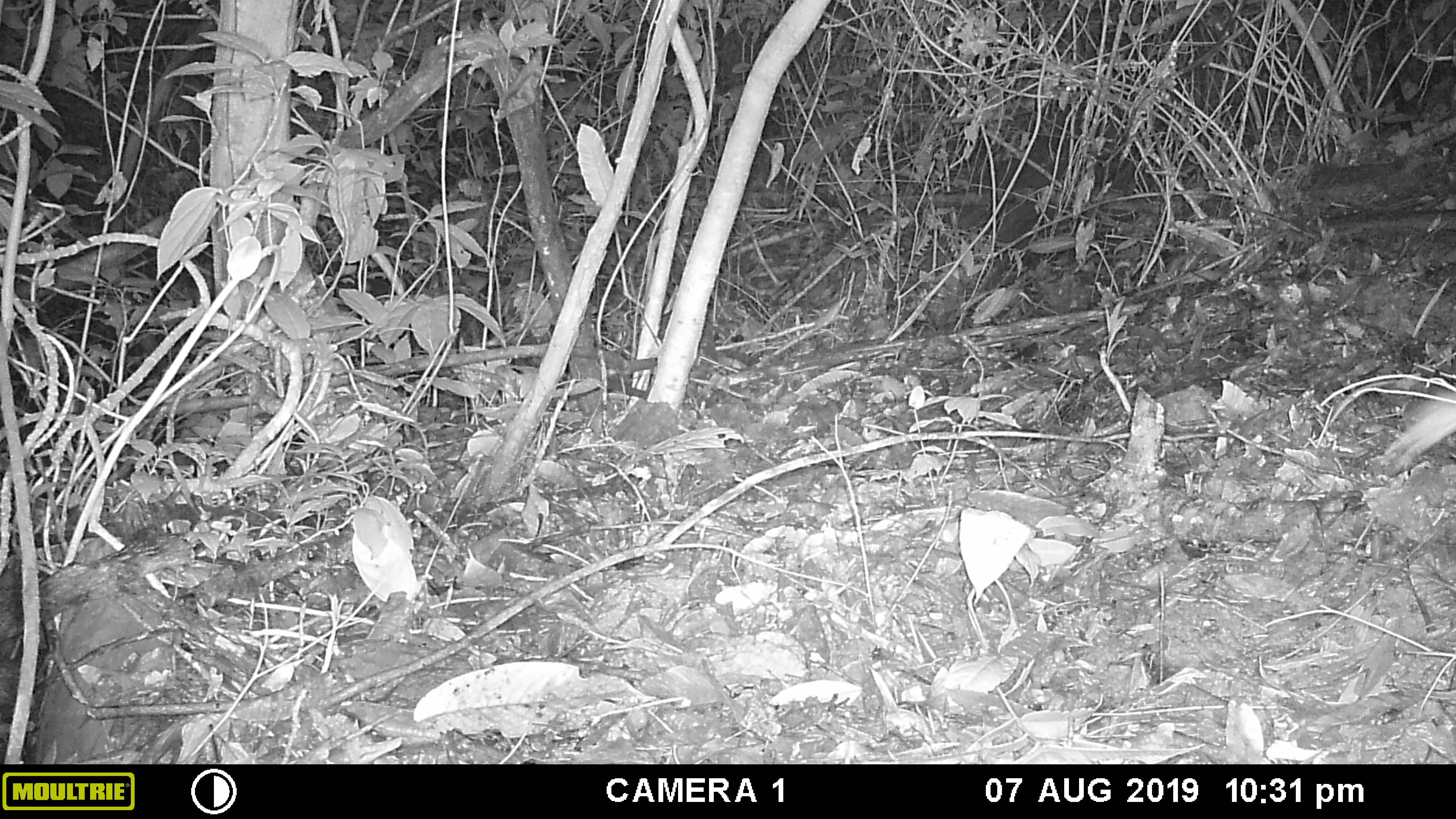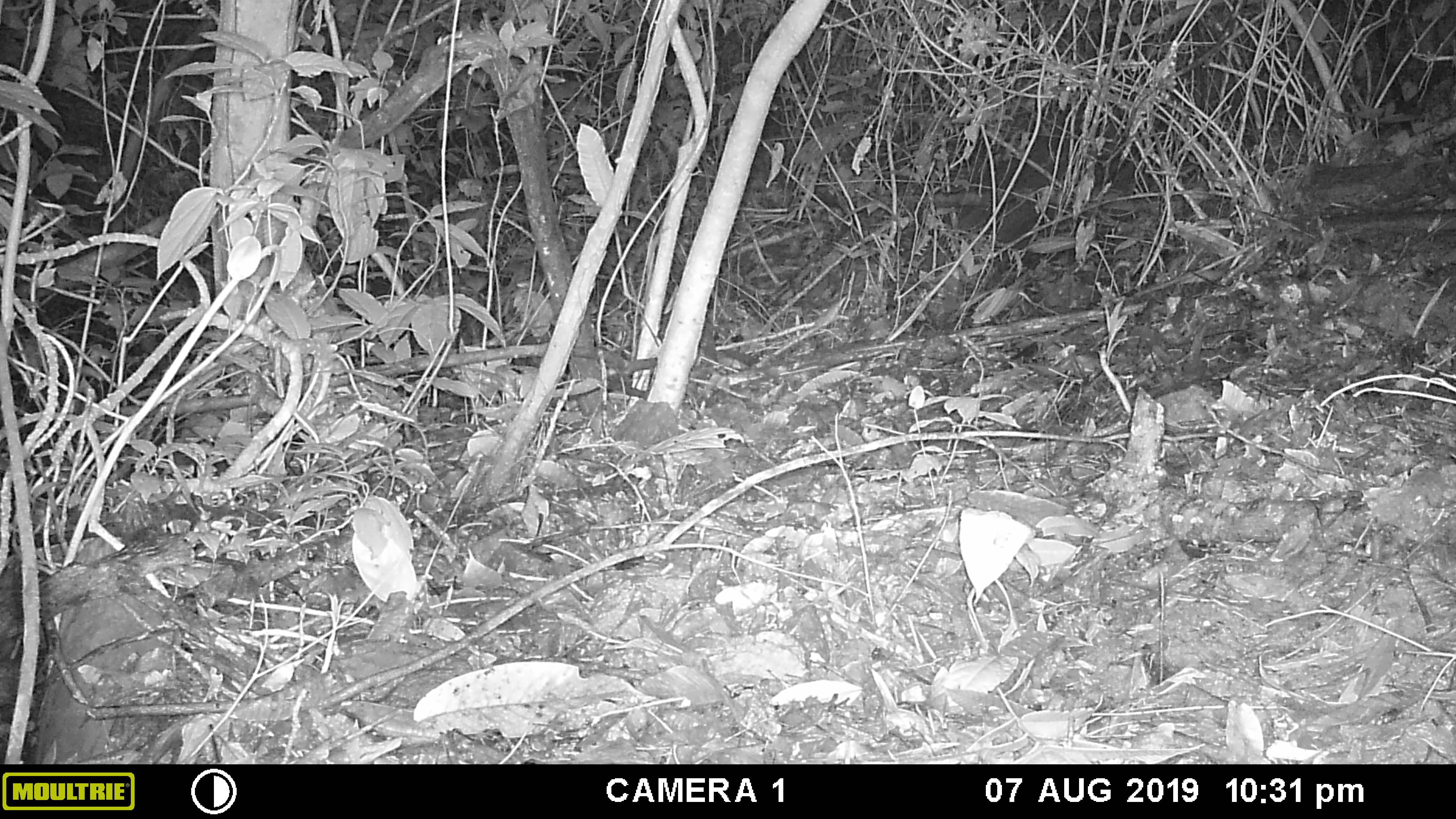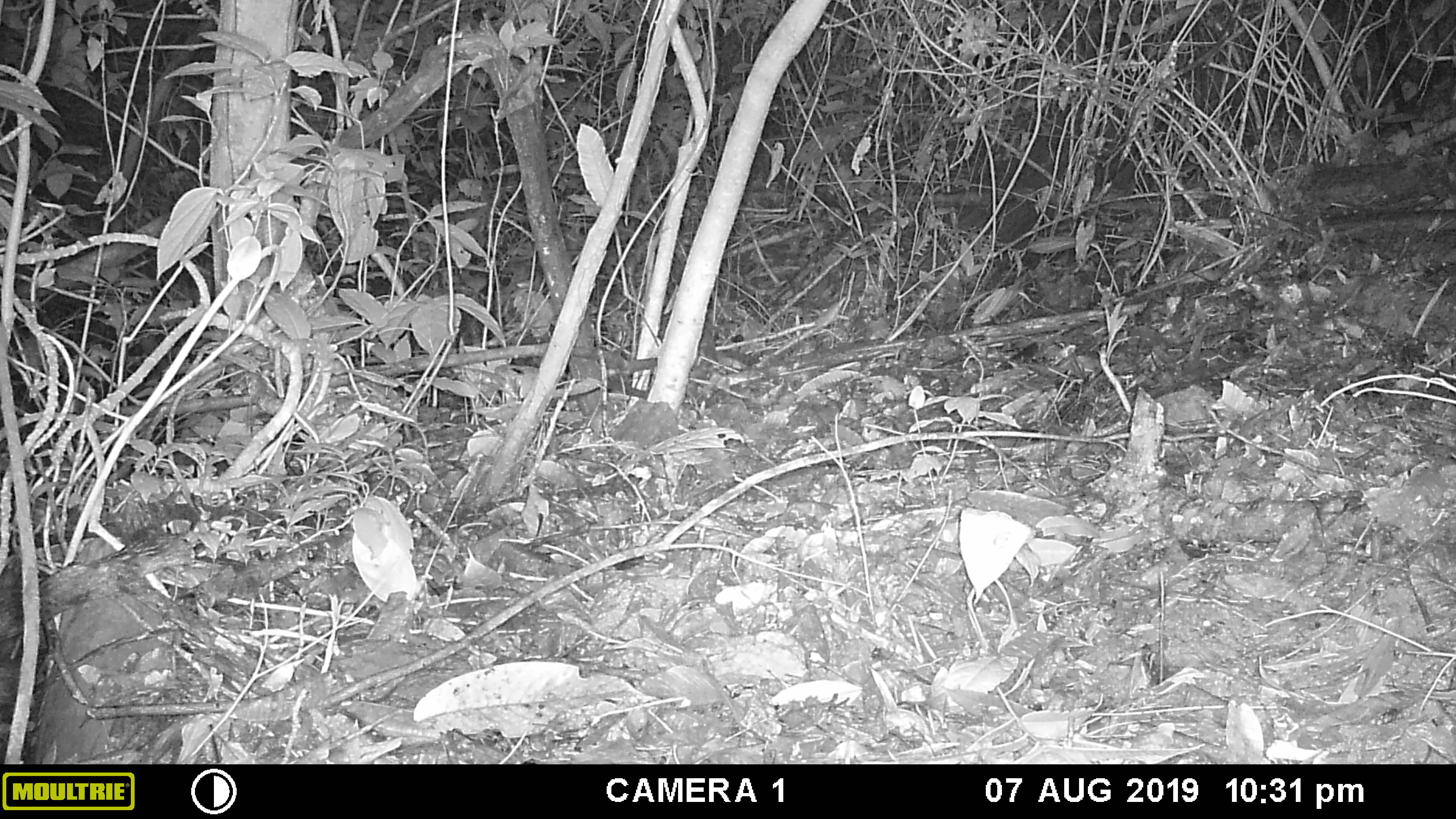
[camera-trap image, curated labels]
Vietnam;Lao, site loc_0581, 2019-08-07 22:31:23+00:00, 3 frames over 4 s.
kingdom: Animalia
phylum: Chordata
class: Mammalia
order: Rodentia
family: Muridae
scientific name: Muridae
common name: old-world mice and rats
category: unidentified murid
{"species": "unidentified murid (old-world mice and rats) (Muridae)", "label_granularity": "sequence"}